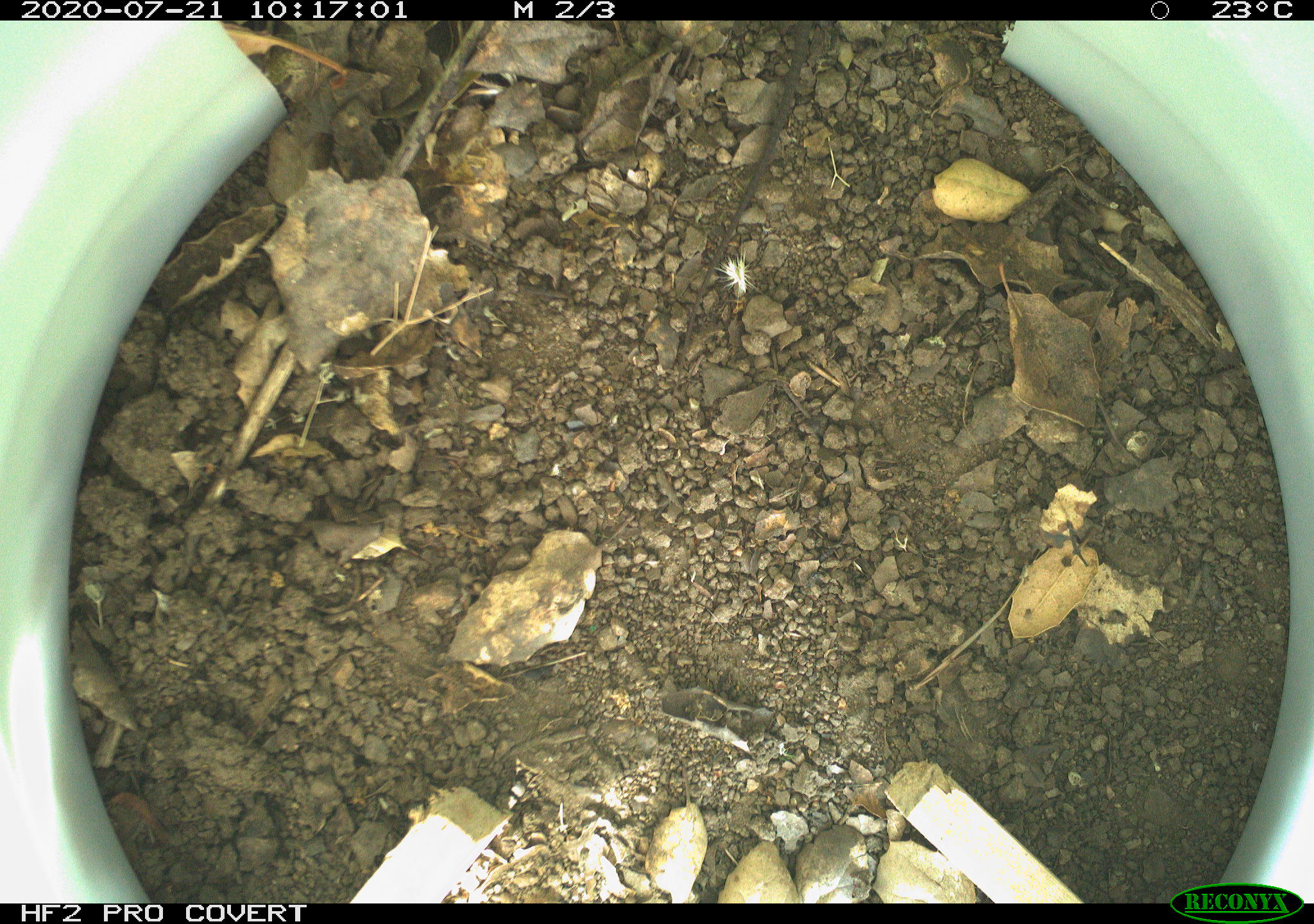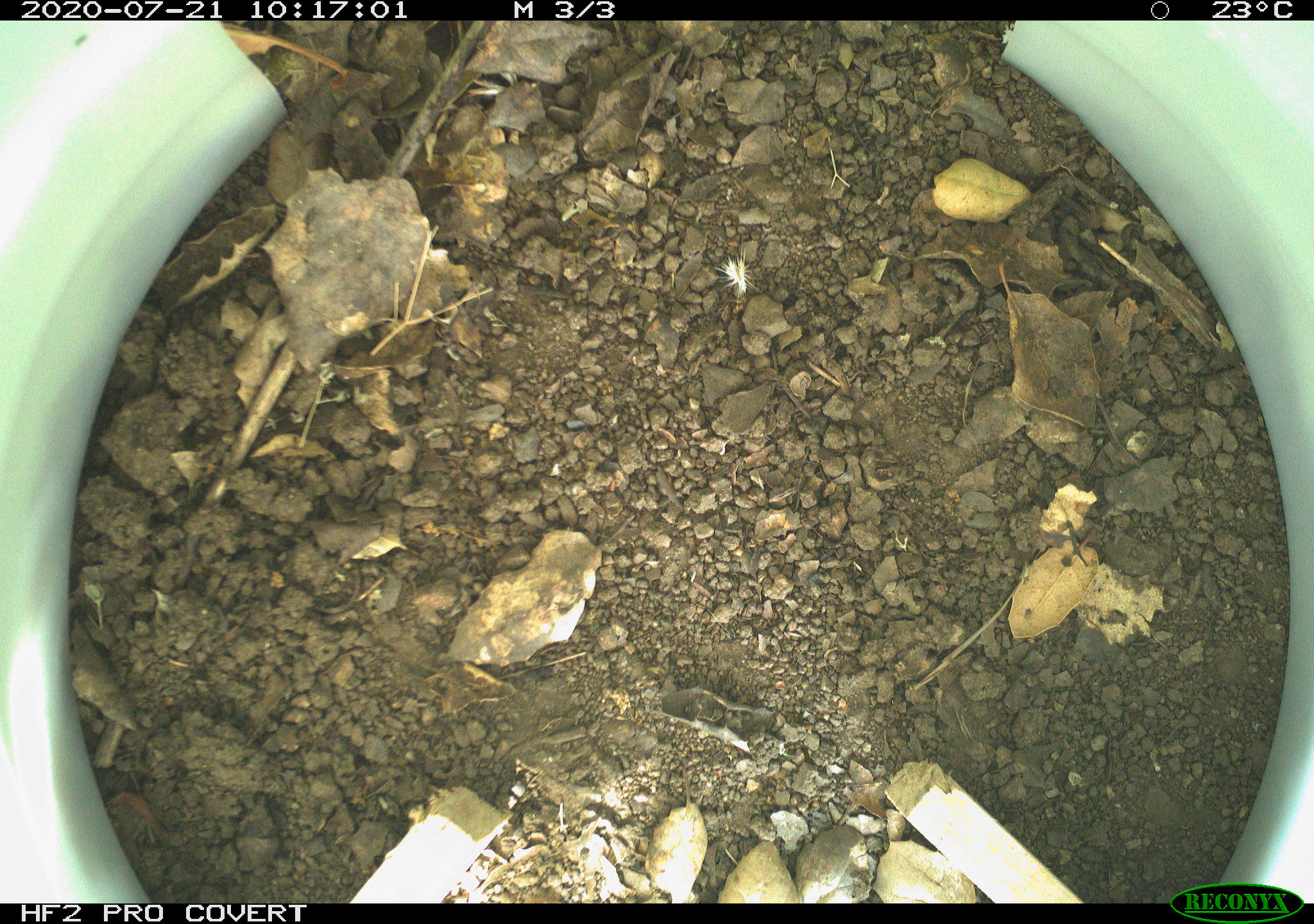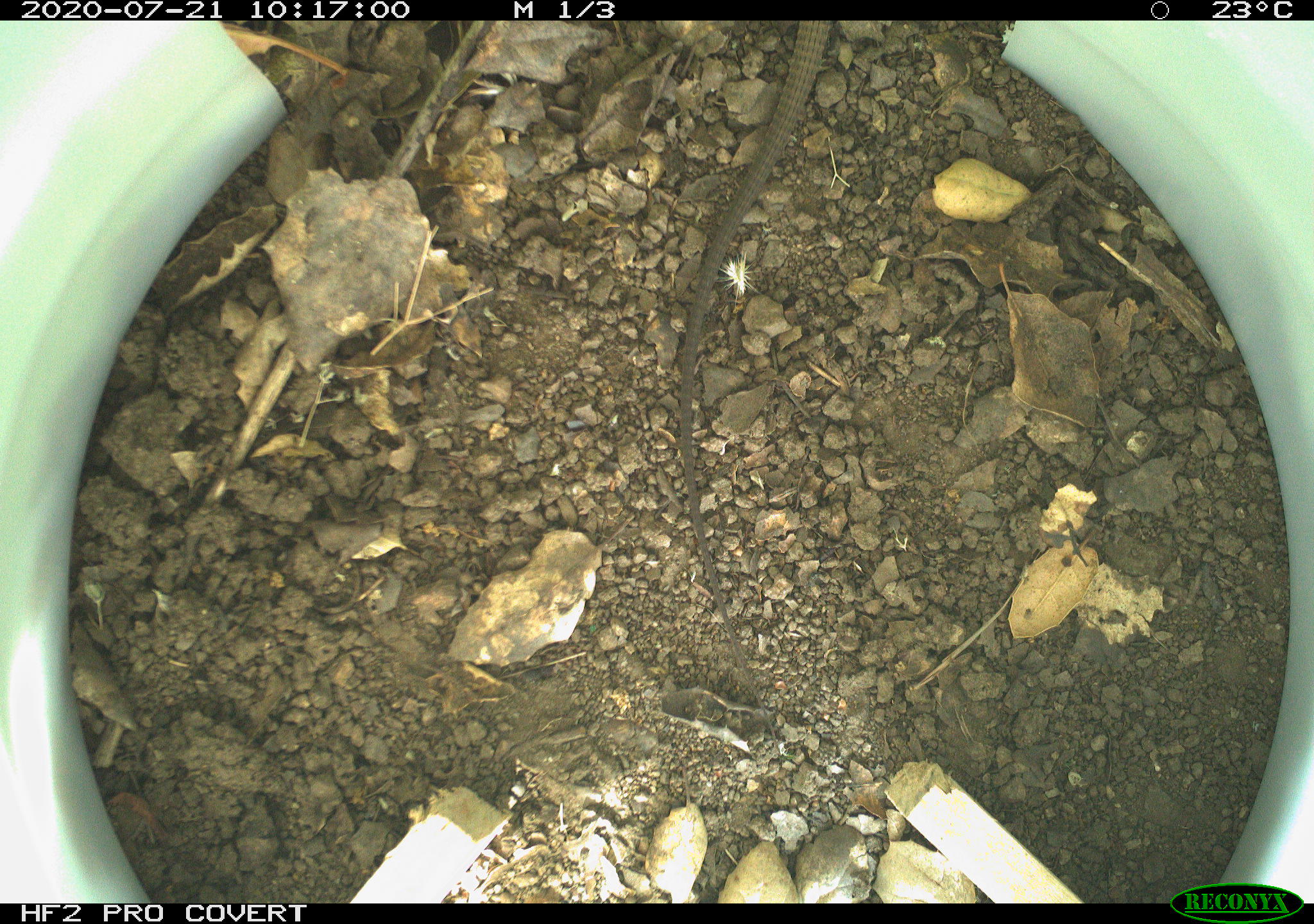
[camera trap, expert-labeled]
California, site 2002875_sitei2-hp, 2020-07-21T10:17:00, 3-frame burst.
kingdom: Animalia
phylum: Chordata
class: Reptilia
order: Squamata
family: Teiidae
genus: Aspidoscelis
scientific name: Aspidoscelis tigris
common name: western whiptail